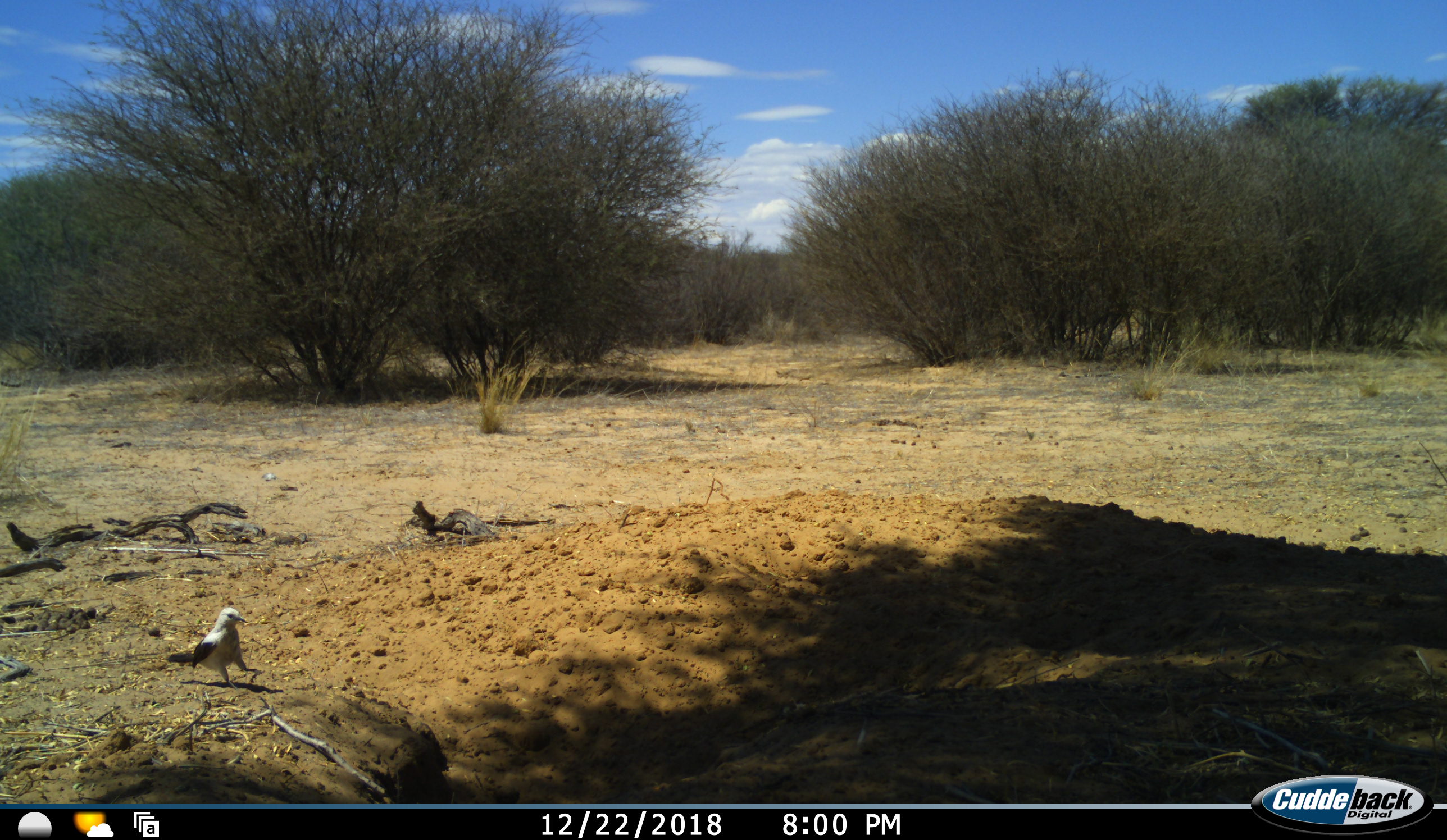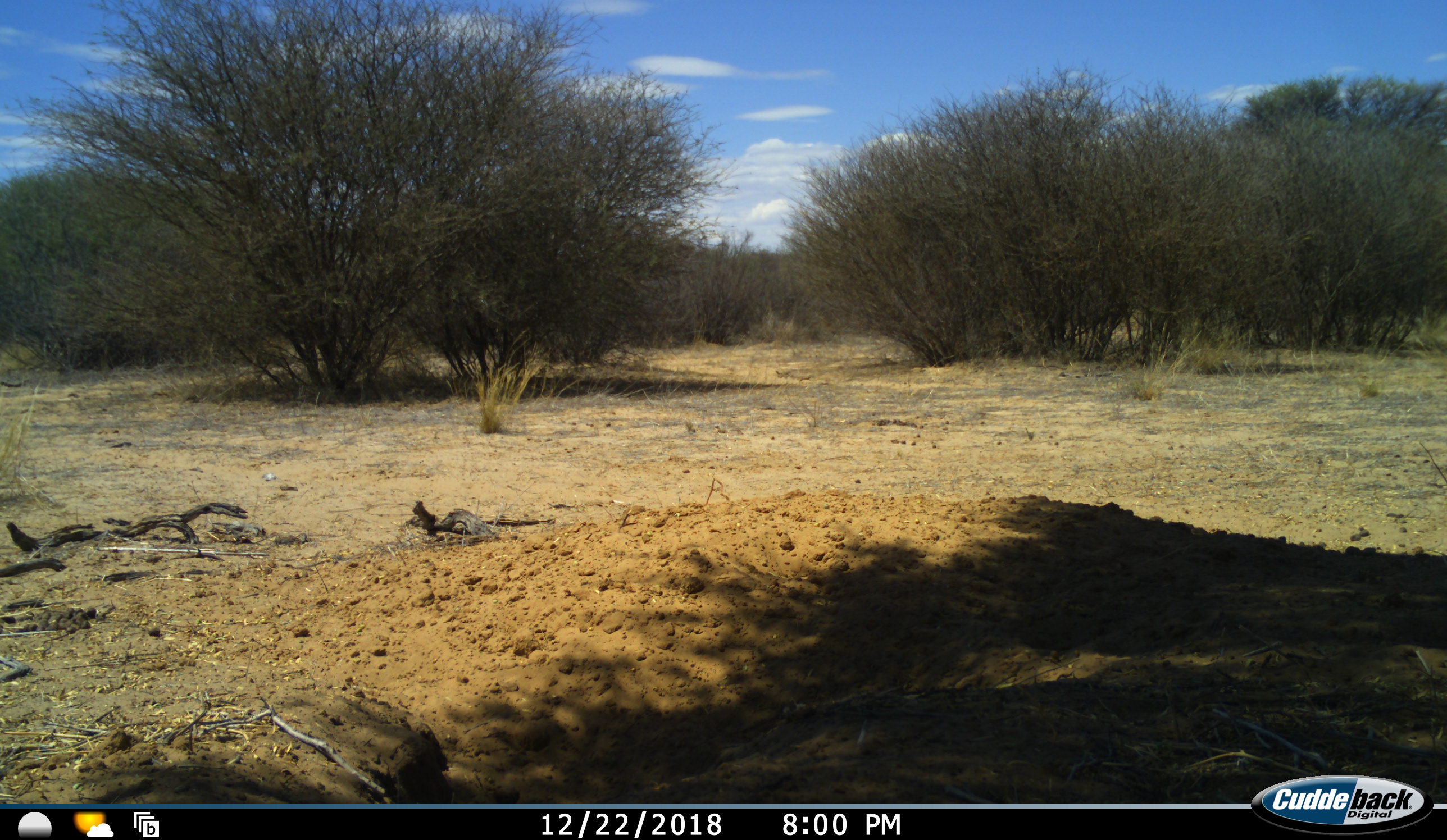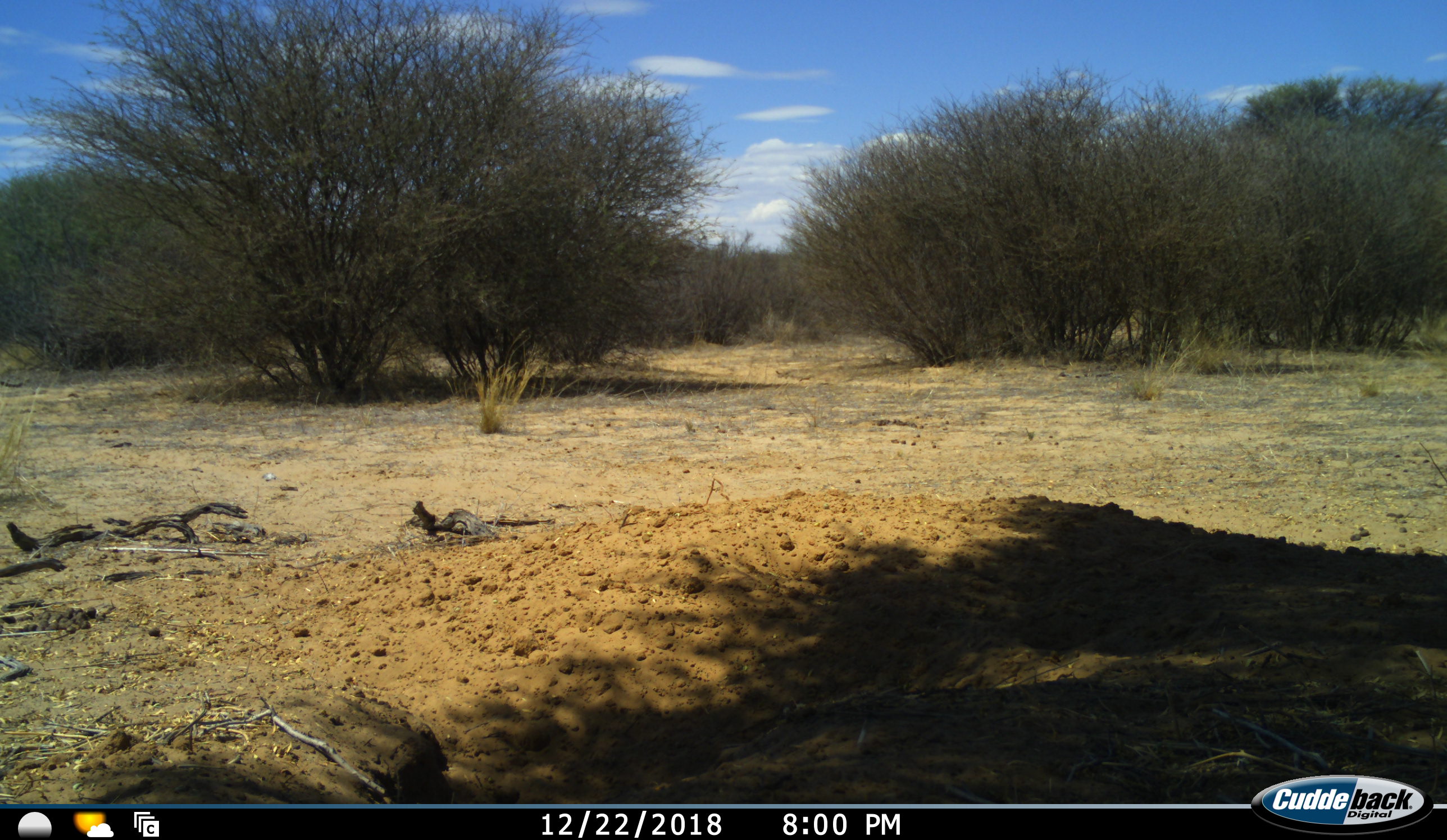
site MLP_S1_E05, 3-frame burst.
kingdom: Animalia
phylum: Chordata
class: Aves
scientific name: Aves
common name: bird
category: birdother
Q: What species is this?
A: Birdother (bird) (Aves).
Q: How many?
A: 1.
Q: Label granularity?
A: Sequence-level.